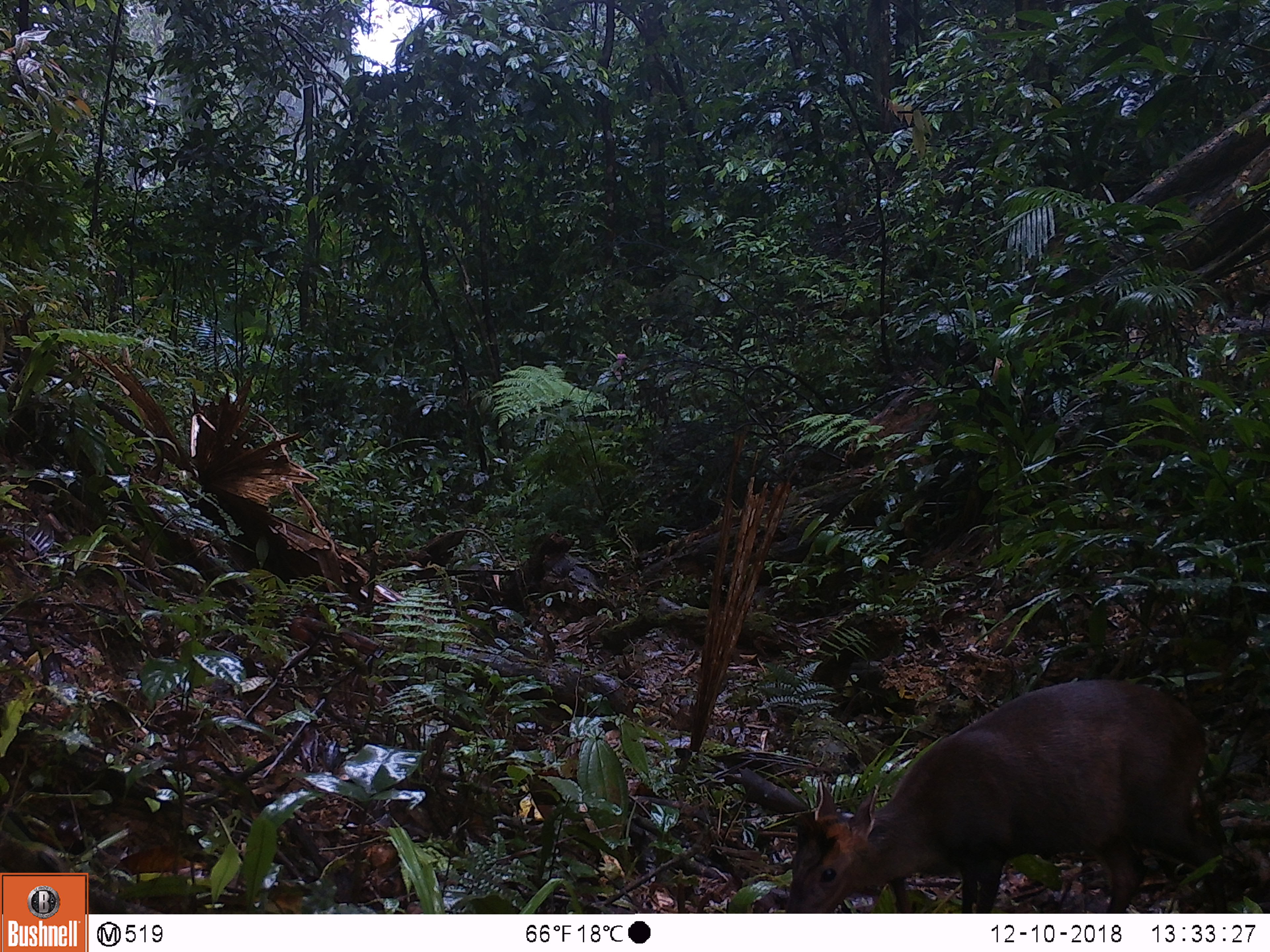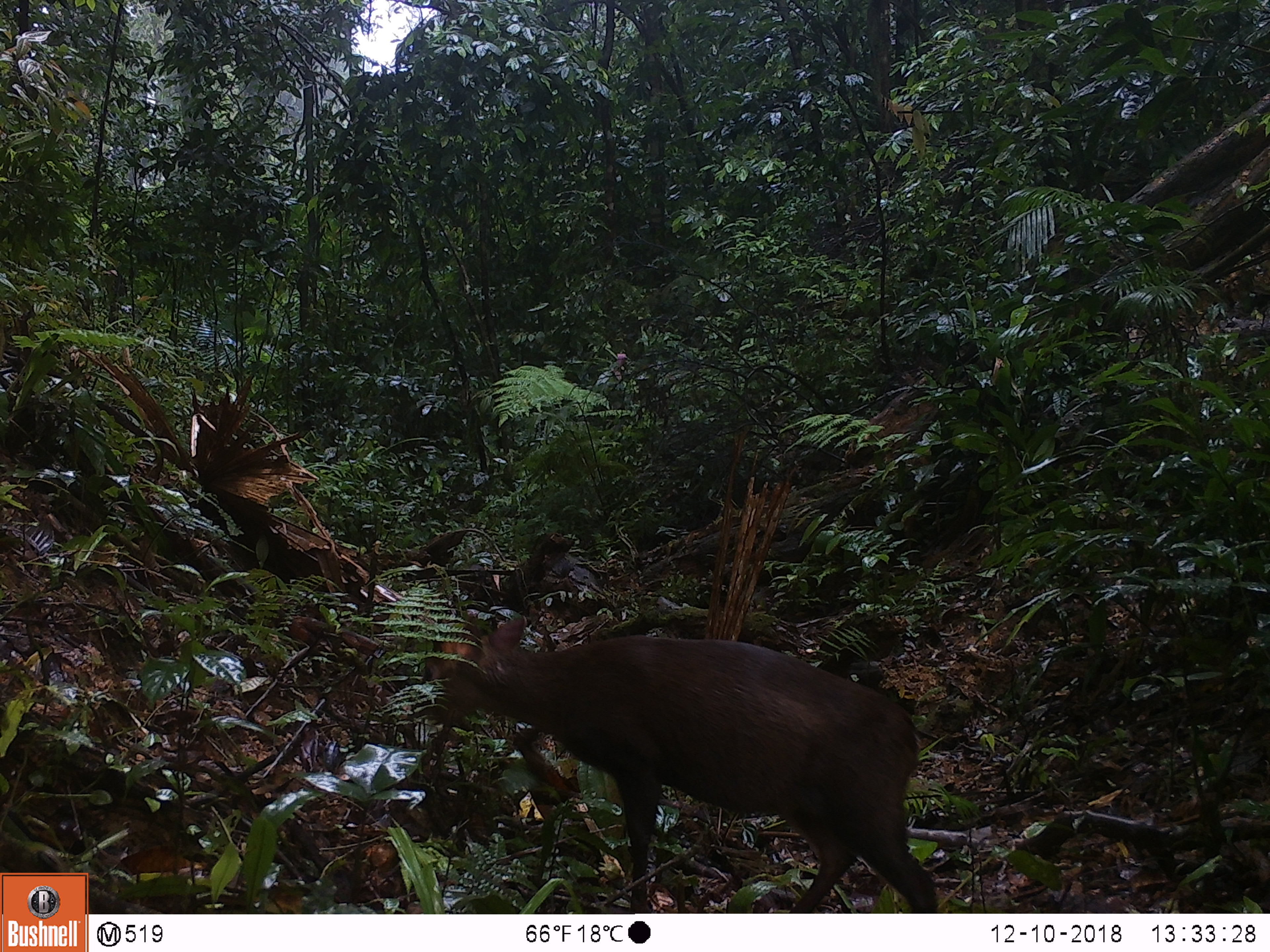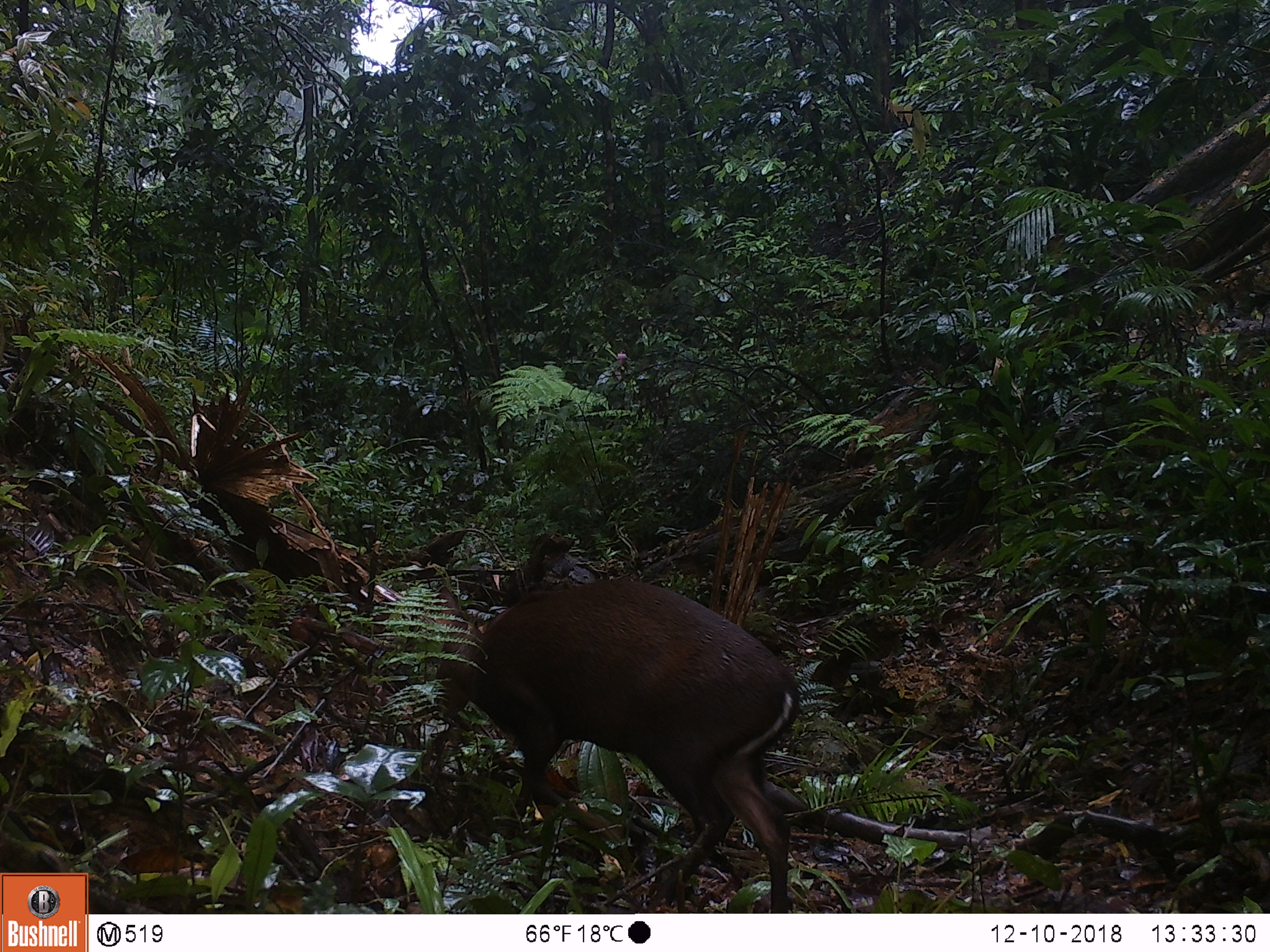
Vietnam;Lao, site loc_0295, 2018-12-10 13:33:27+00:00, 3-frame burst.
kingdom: Animalia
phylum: Chordata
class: Mammalia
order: Artiodactyla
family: Cervidae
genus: Muntiacus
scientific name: Muntiacus rooseveltorum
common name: roosevelt's muntjac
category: roosevelts muntjac group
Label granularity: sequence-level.